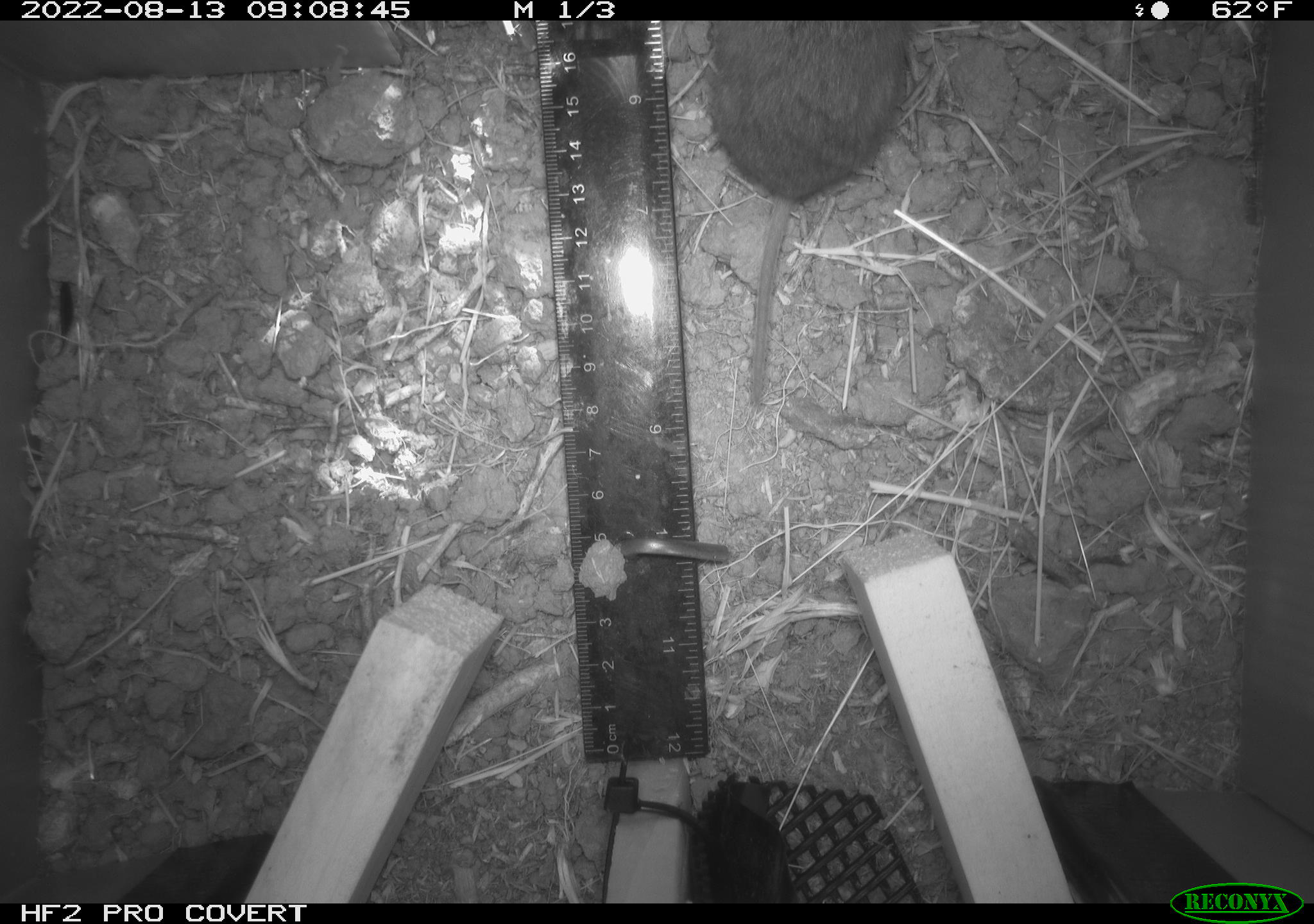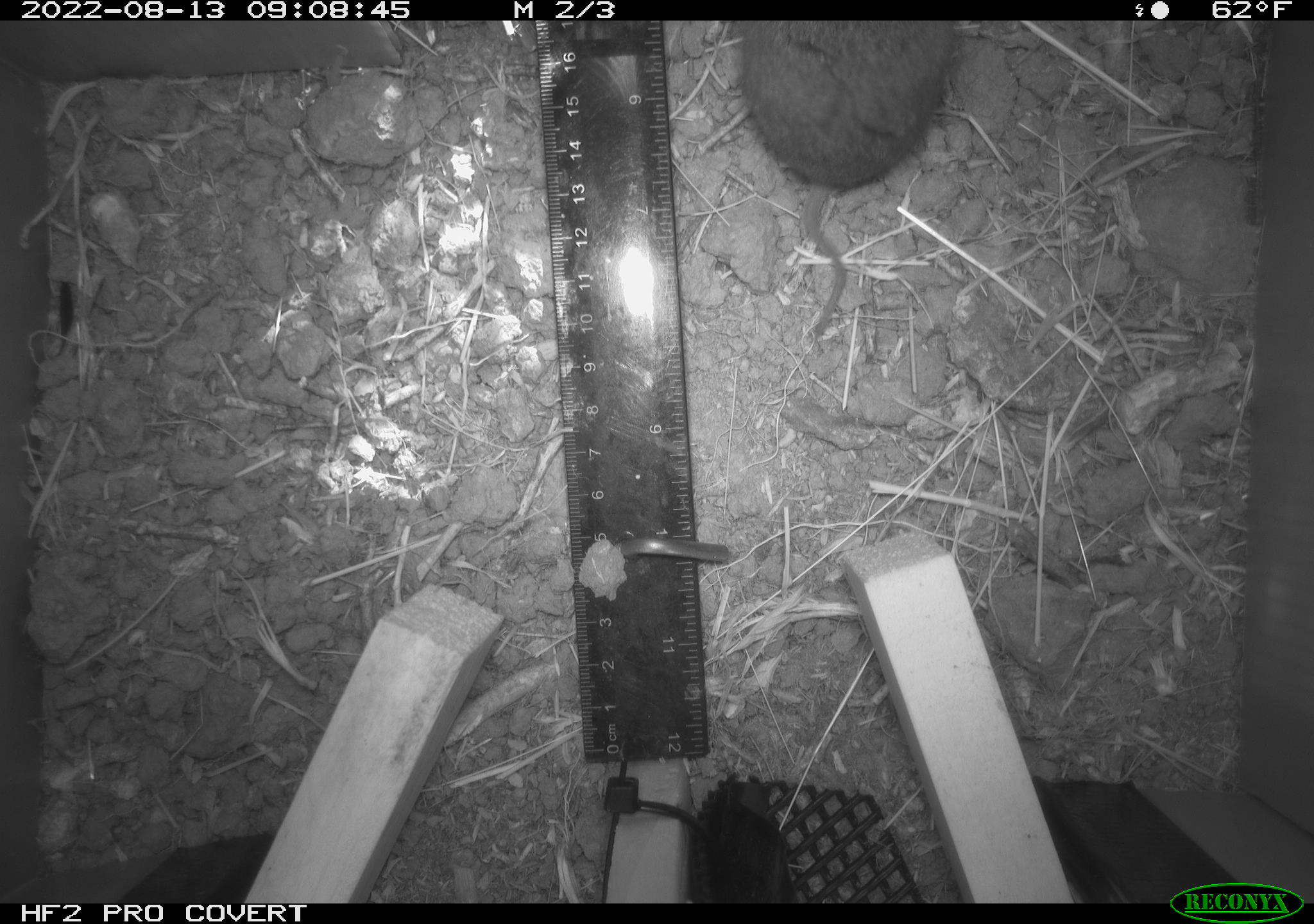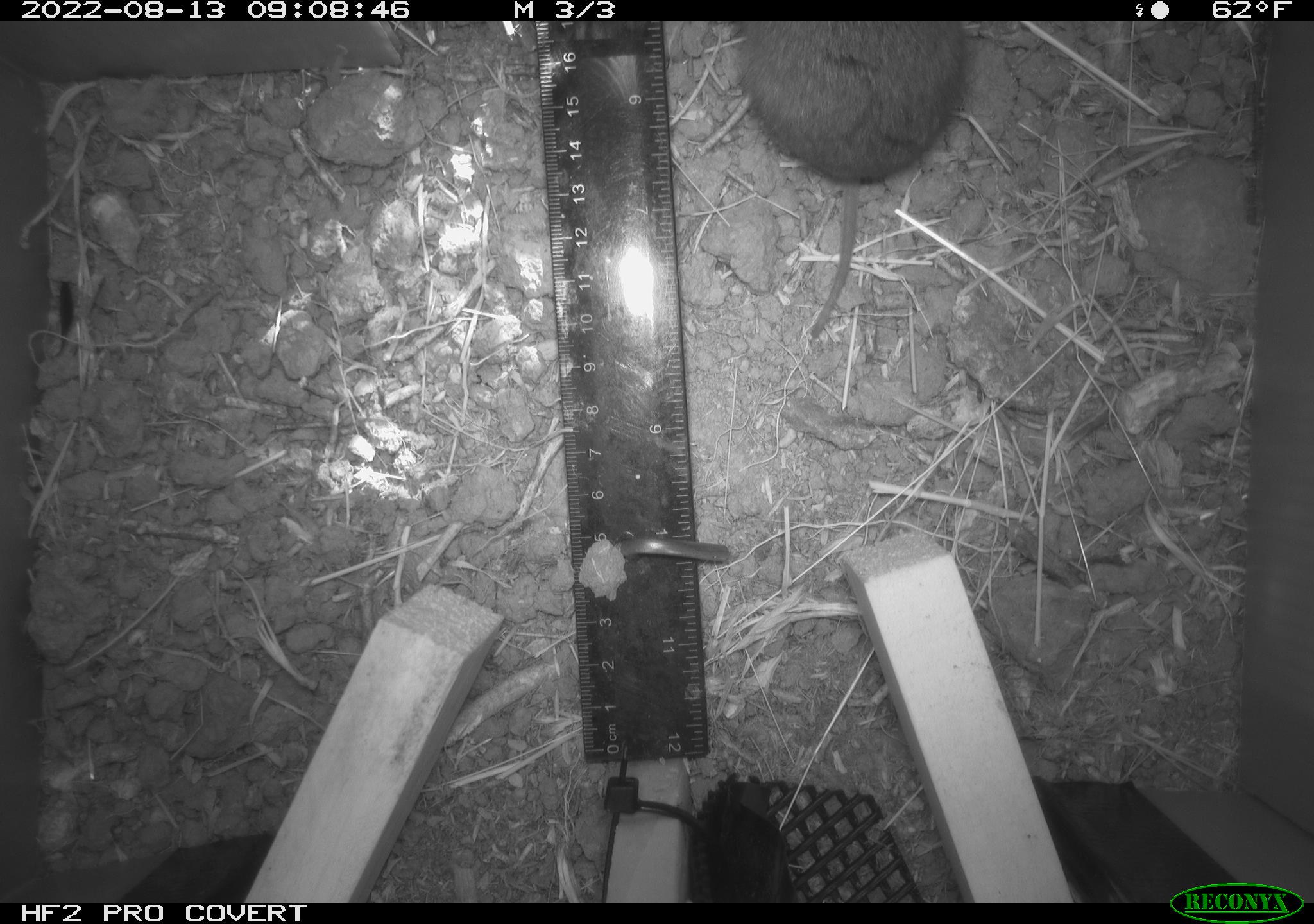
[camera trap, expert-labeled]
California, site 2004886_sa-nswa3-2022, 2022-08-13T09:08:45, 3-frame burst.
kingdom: Animalia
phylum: Chordata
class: Mammalia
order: Rodentia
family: Cricetidae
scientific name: Cricetidae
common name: hamsters, voles, lemmings, and allies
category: cricetidae family